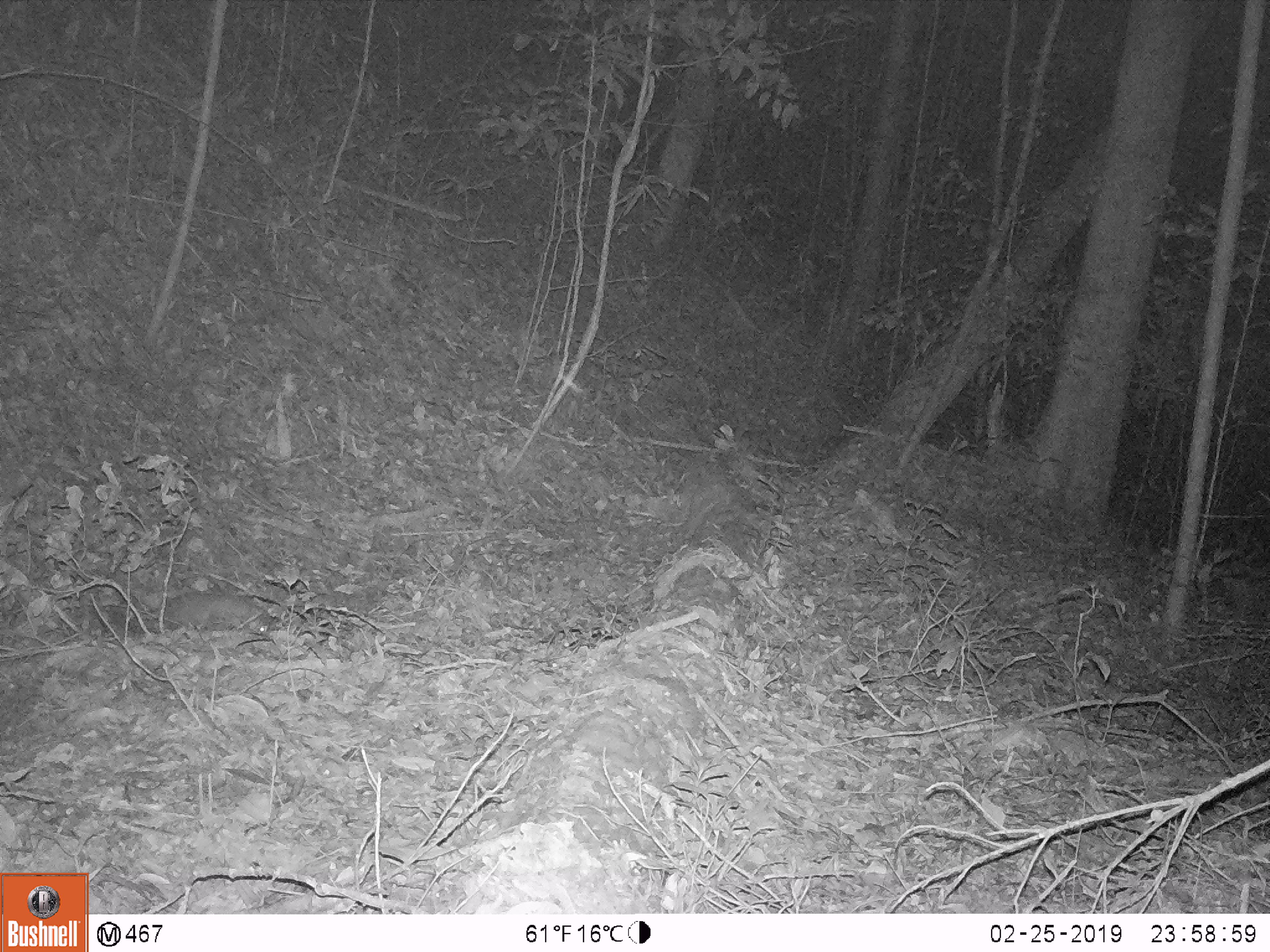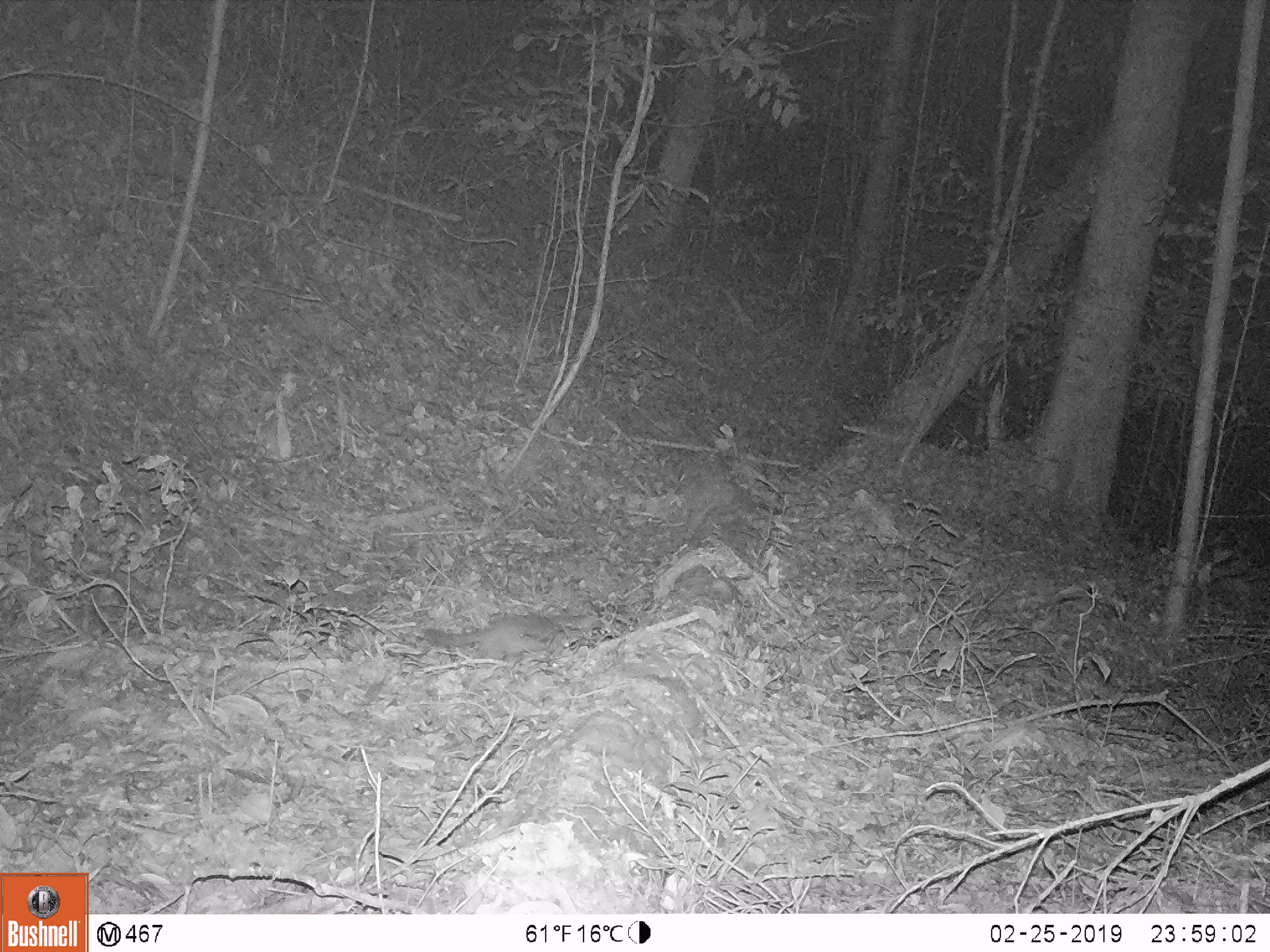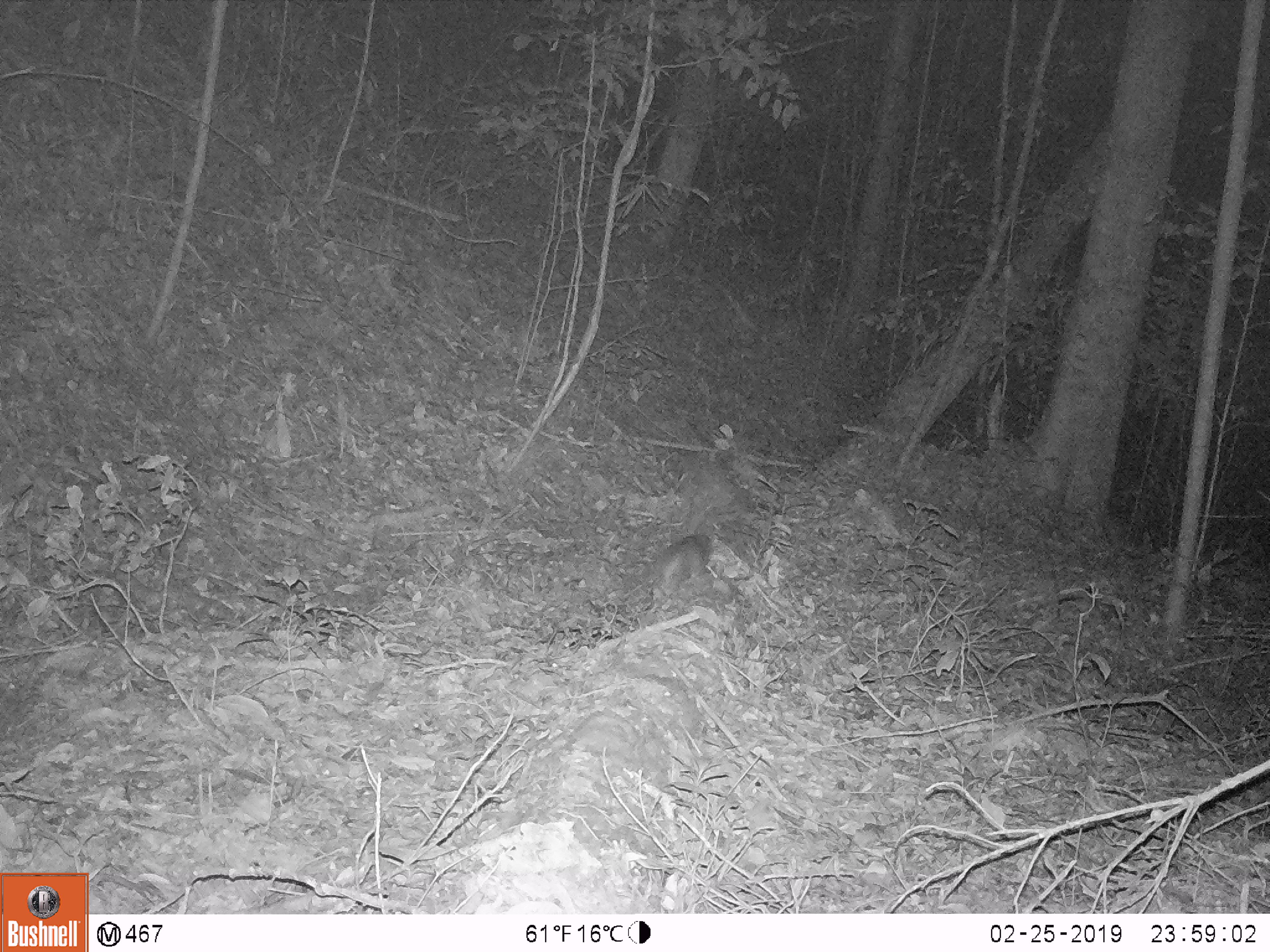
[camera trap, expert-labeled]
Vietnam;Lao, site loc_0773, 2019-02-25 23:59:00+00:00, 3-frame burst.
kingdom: Animalia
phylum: Chordata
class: Mammalia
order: Carnivora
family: Mustelidae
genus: Melogale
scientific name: Melogale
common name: ferret badger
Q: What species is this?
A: Ferret badger (Melogale).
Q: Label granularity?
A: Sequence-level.